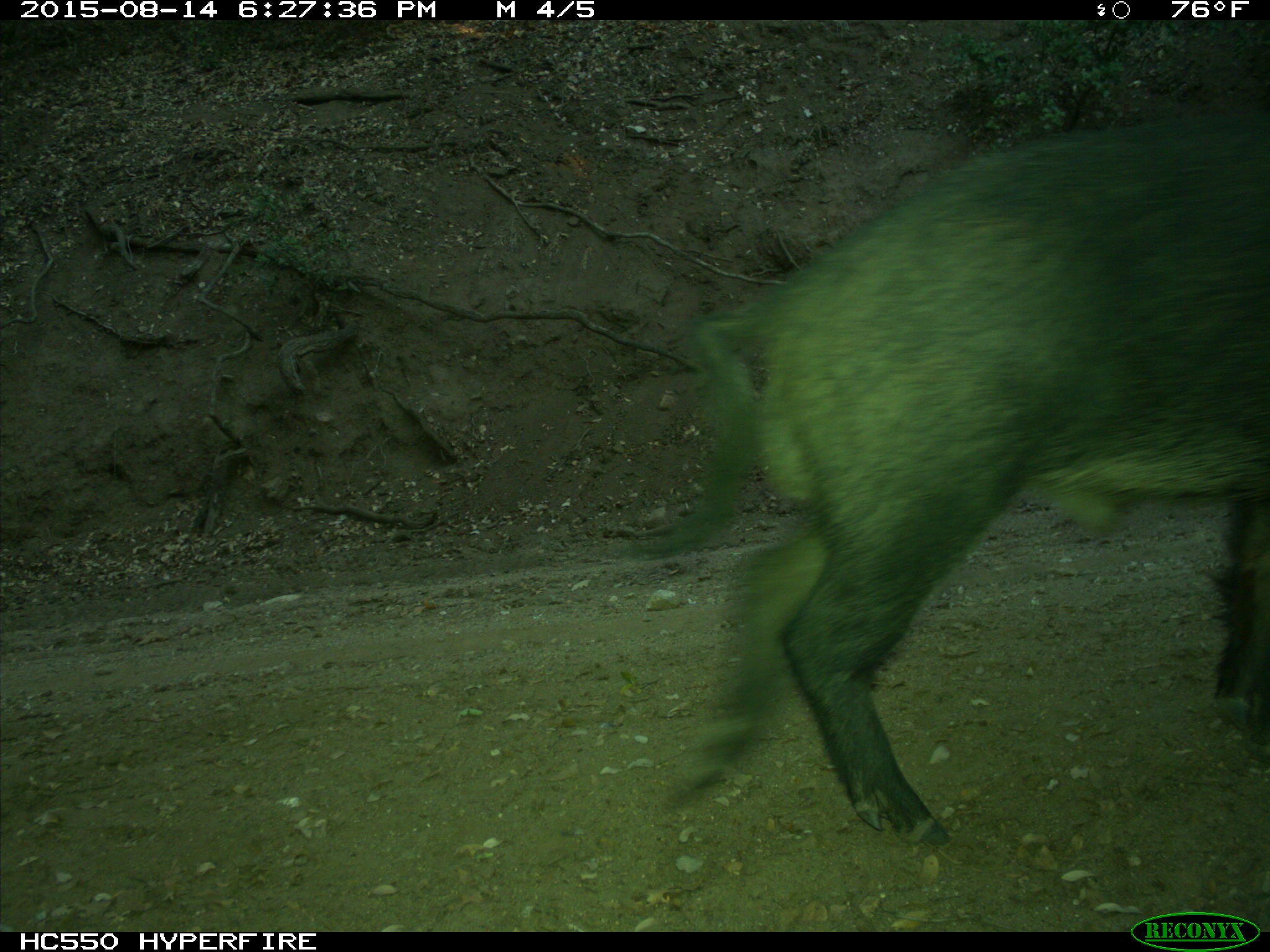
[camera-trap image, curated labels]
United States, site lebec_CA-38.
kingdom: Animalia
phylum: Chordata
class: Mammalia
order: Artiodactyla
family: Suidae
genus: Sus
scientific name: Sus scrofa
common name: wild boar